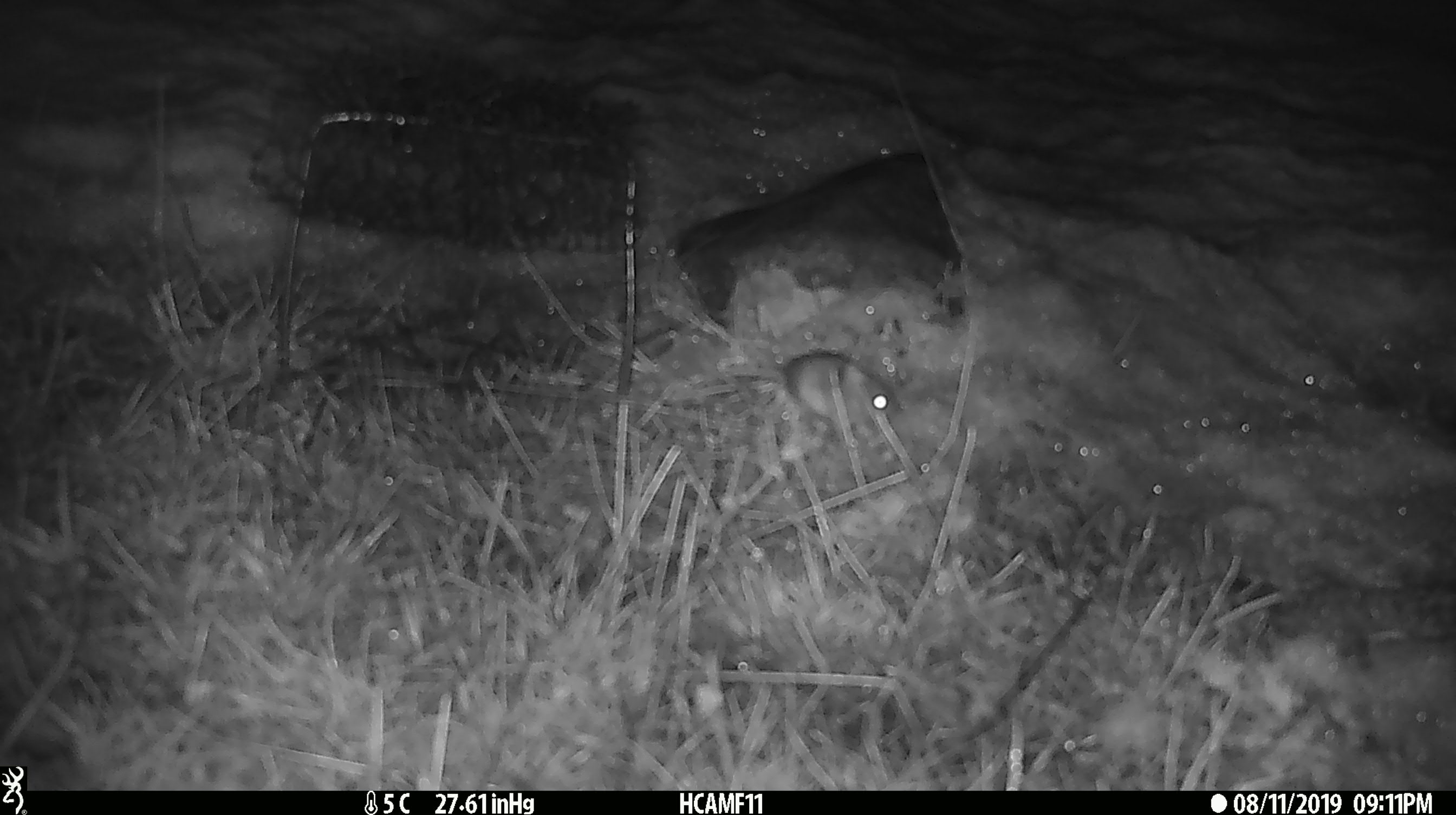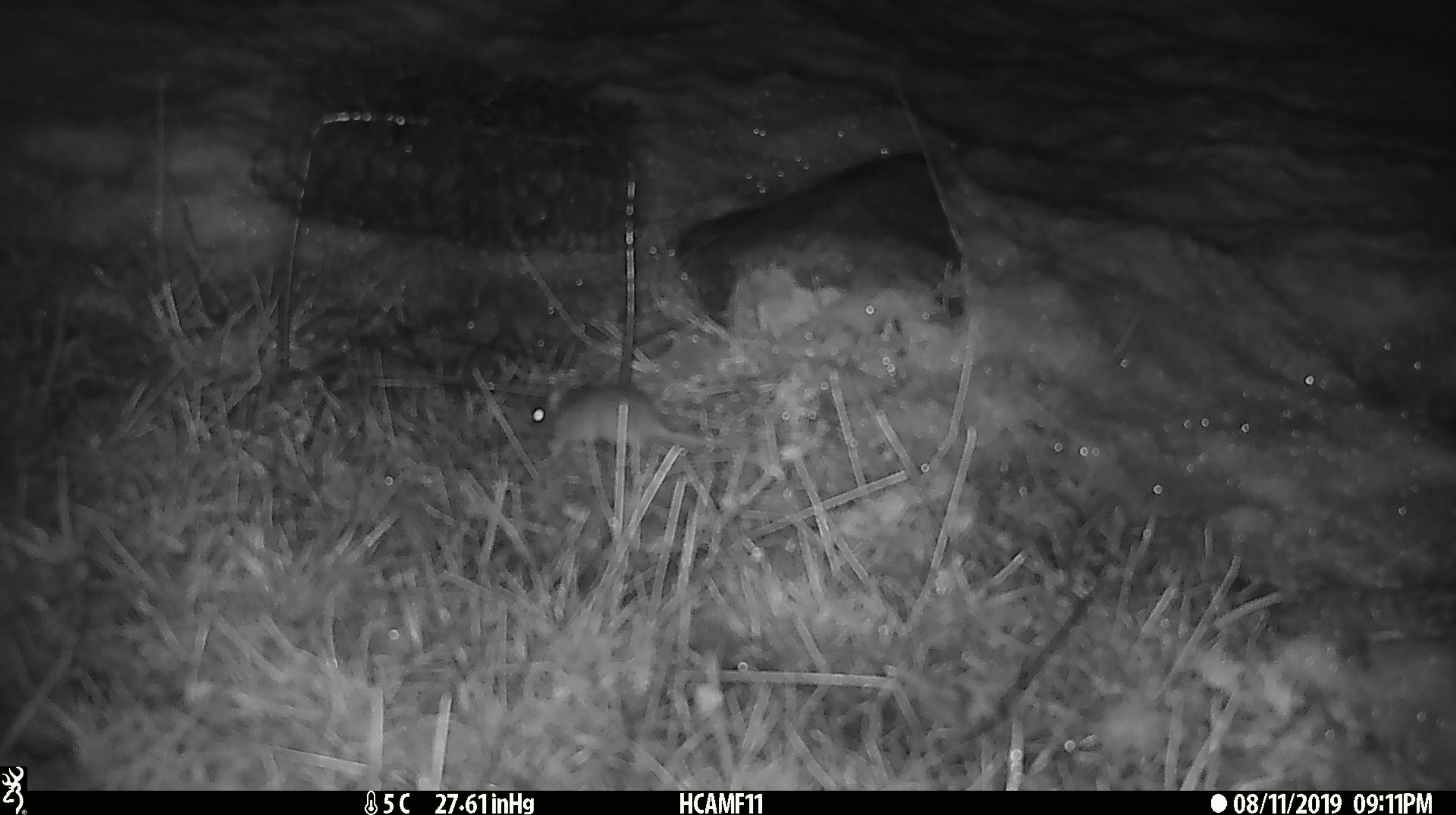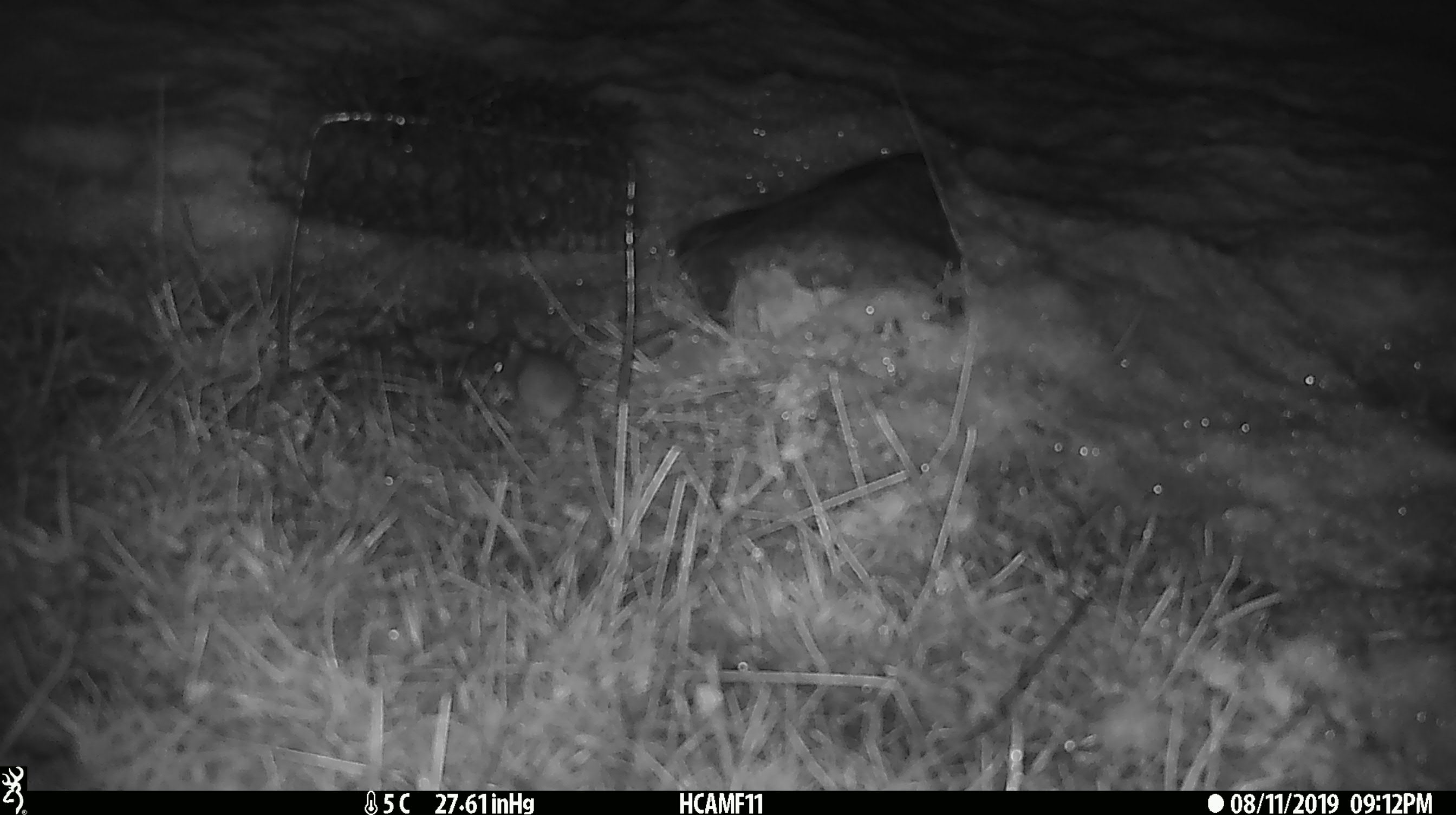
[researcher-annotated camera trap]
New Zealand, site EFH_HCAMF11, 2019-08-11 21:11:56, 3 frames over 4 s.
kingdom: Animalia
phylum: Chordata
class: Mammalia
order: Rodentia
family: Muridae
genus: Mus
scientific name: Mus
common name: mouse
Mouse (Mus).